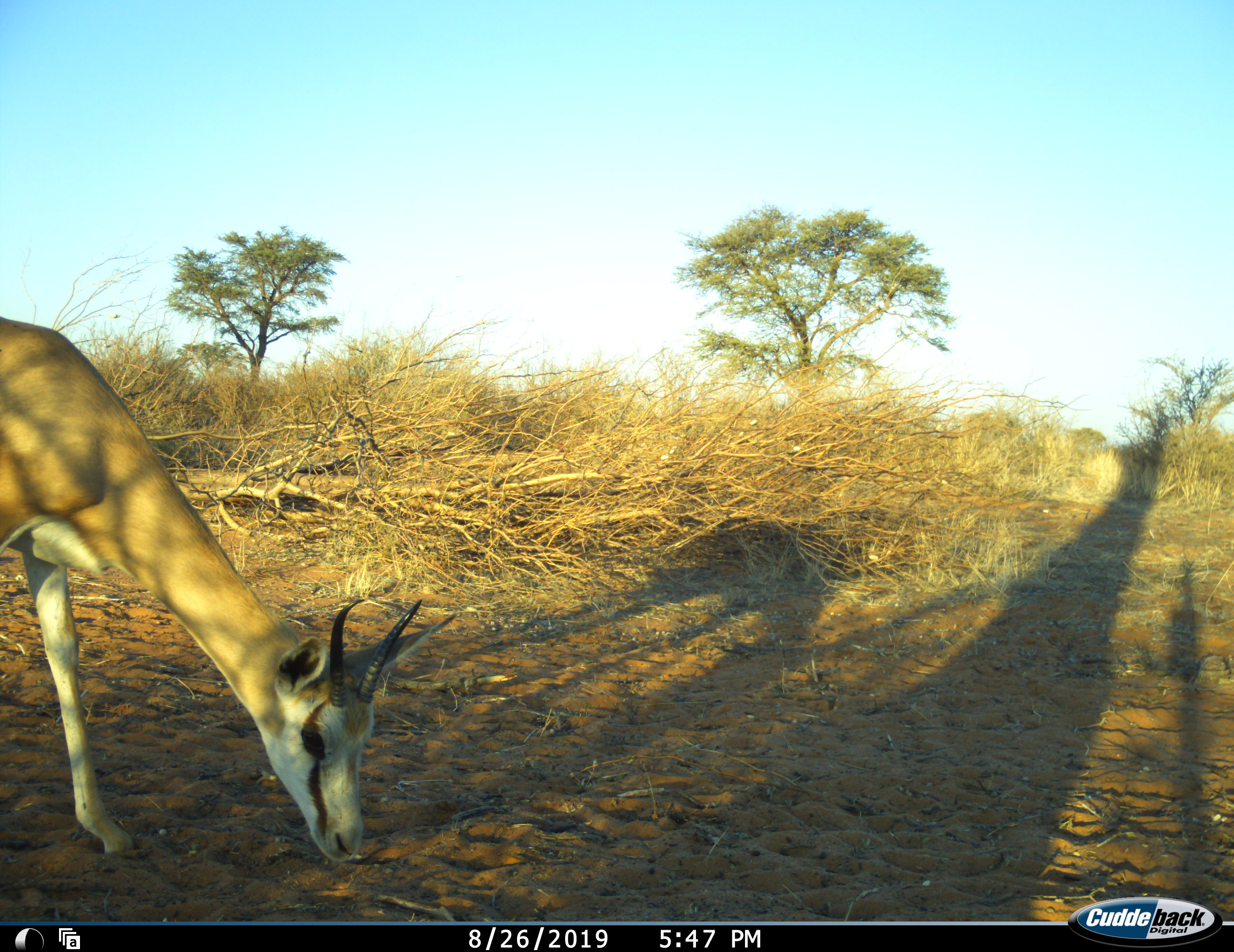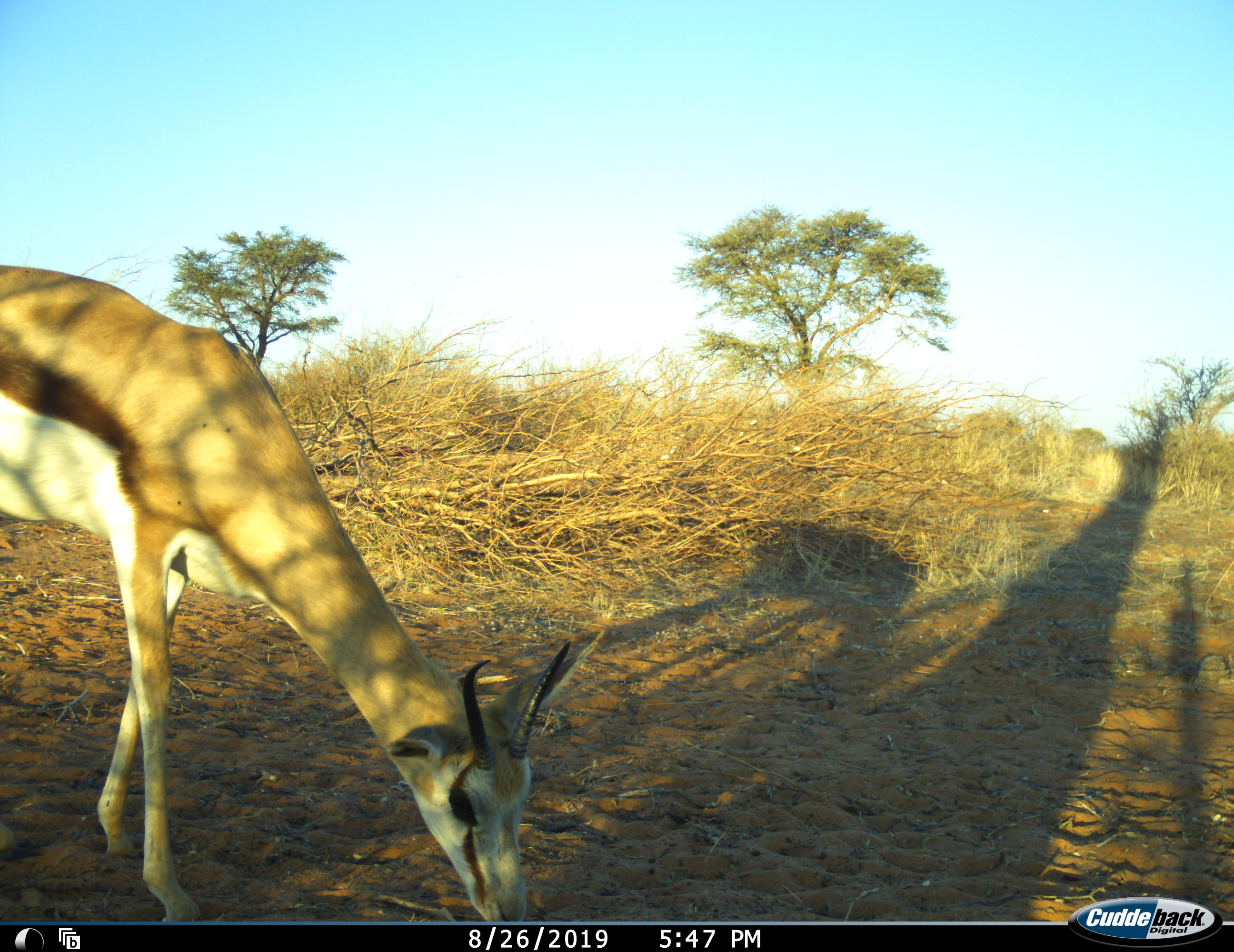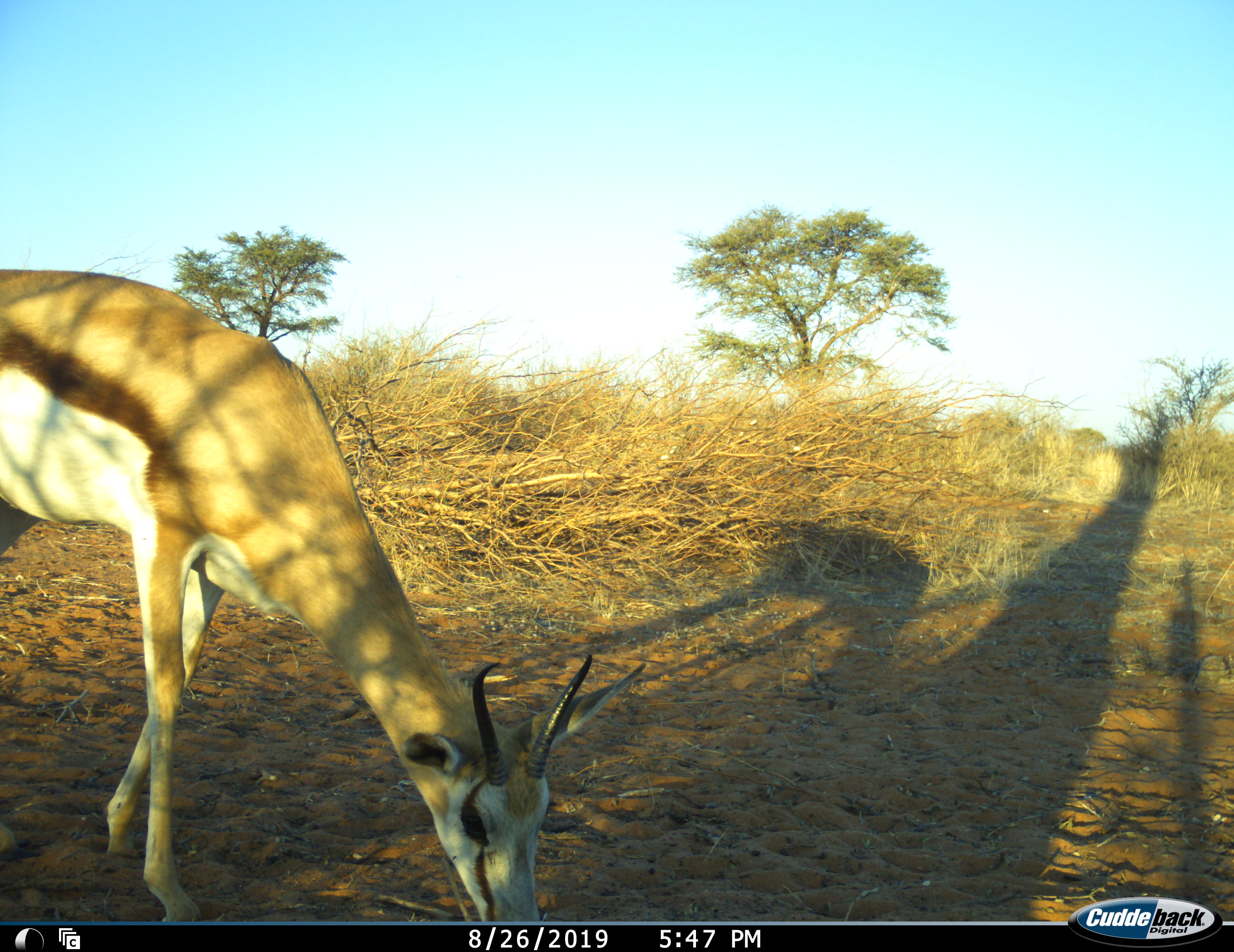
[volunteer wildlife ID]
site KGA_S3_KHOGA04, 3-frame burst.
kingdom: Animalia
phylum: Chordata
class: Mammalia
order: Artiodactyla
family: Bovidae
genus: Antidorcas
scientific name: Antidorcas marsupialis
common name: springbok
Springbok (Antidorcas marsupialis), count 1. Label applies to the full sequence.